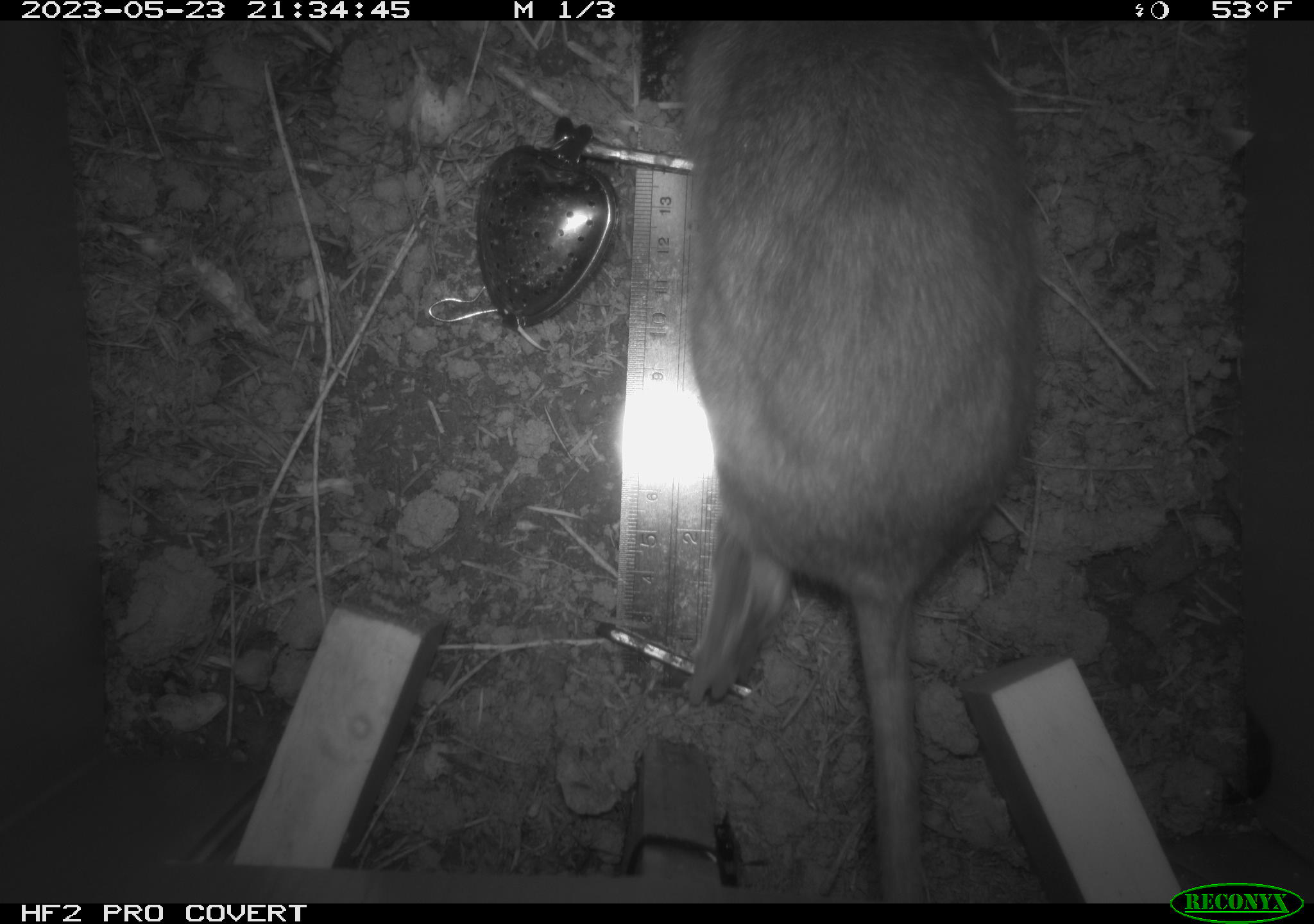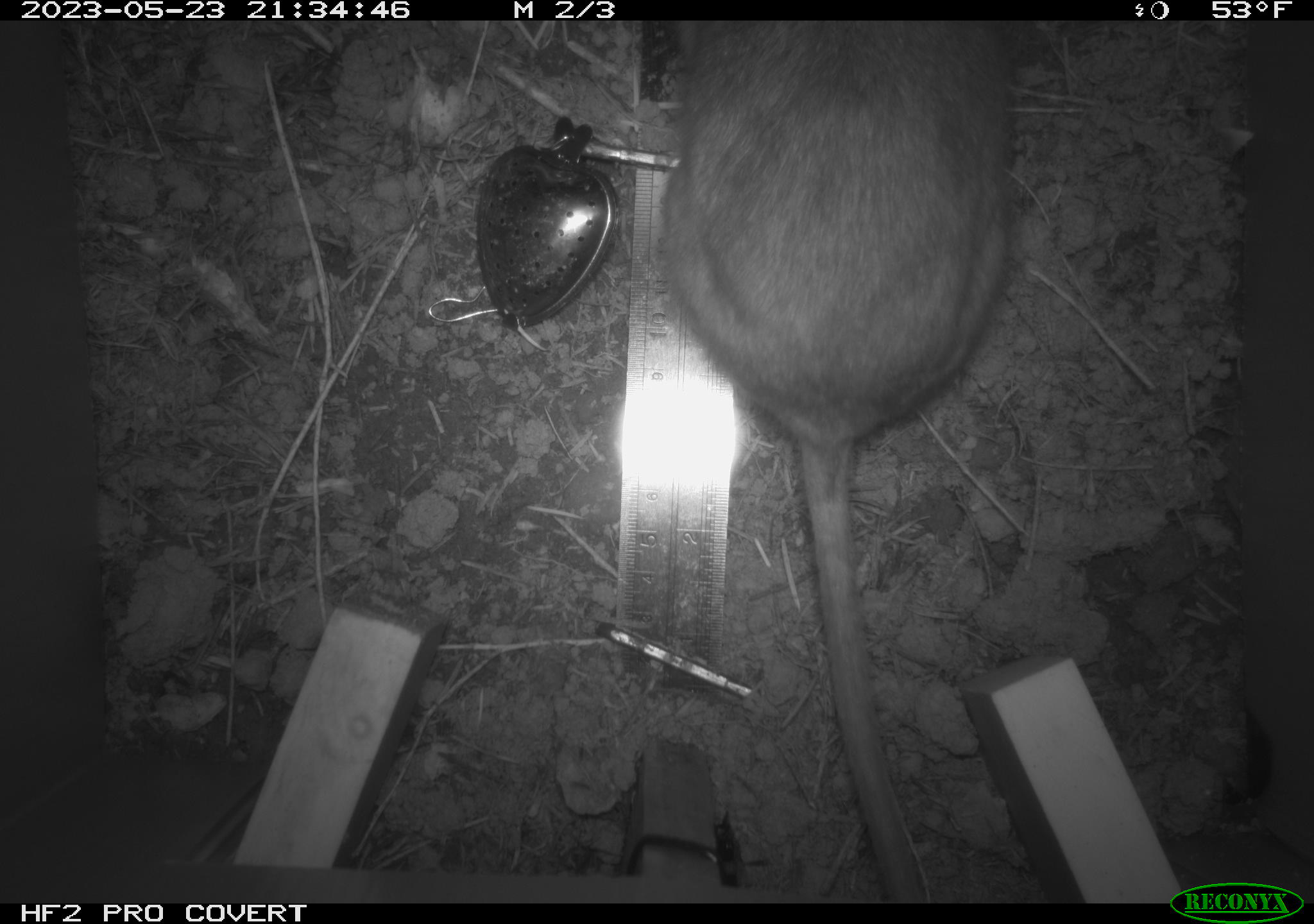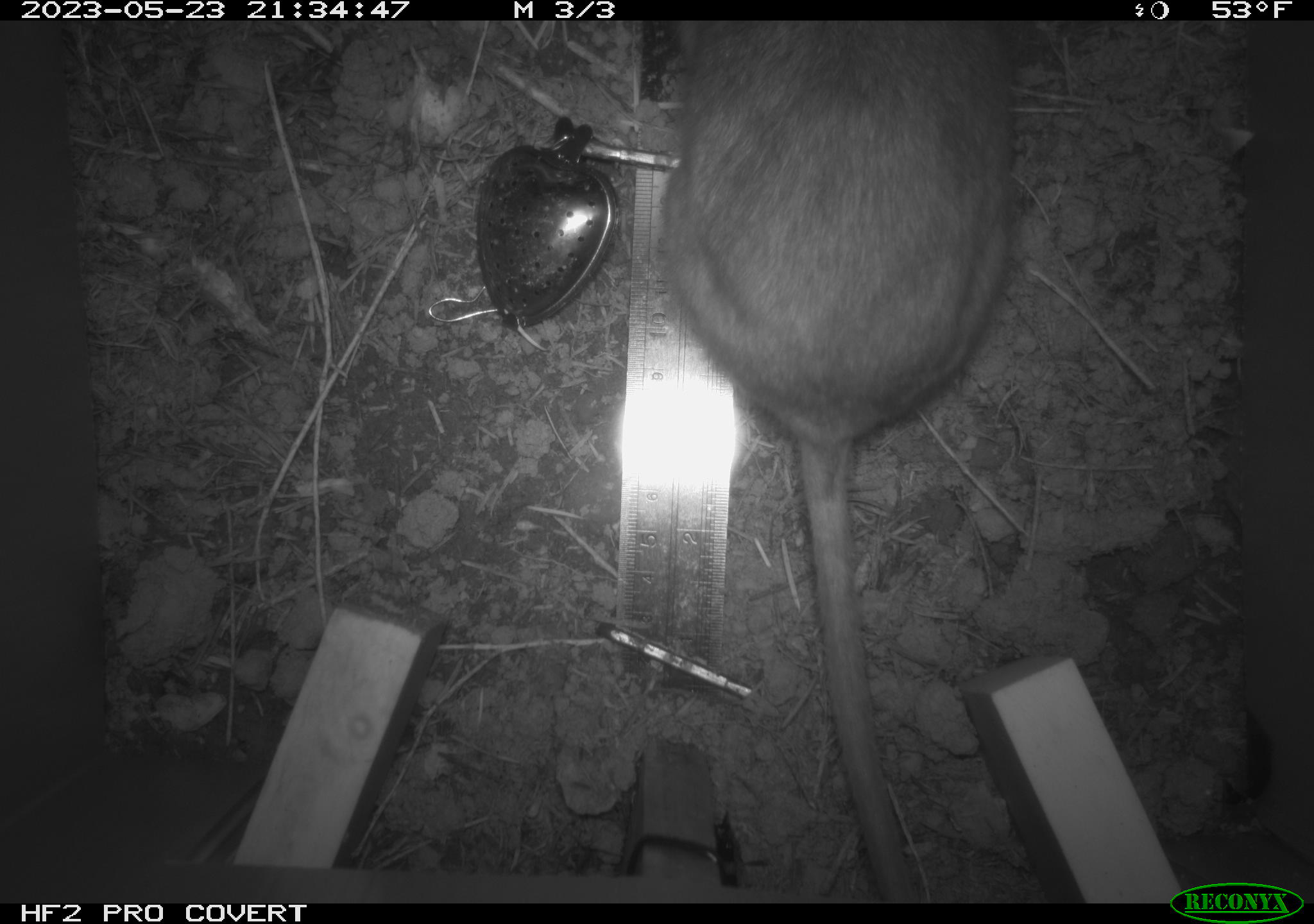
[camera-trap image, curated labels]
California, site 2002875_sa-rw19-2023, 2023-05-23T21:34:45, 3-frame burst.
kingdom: Animalia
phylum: Chordata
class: Mammalia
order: Rodentia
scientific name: Rodentia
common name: mouse species